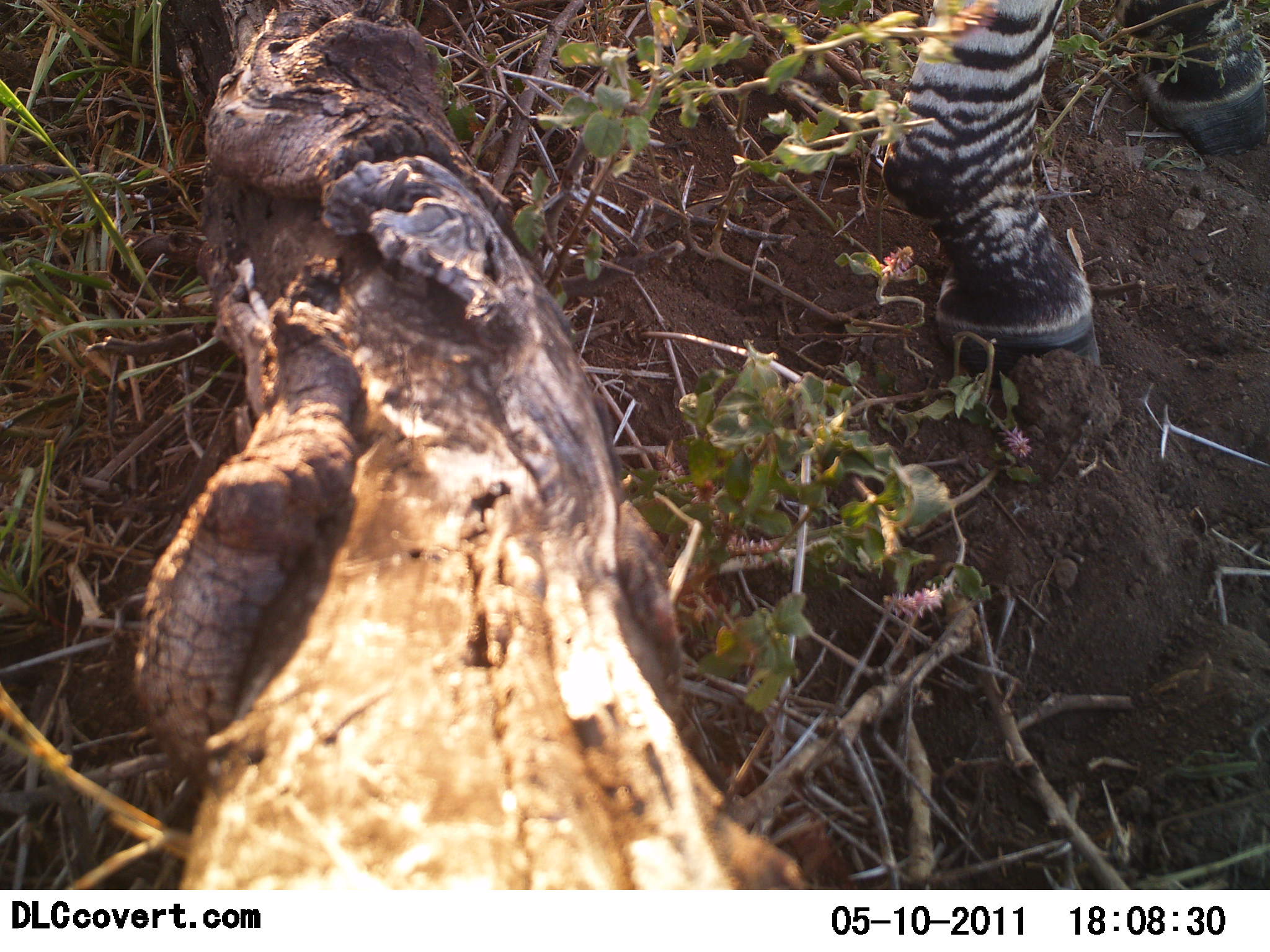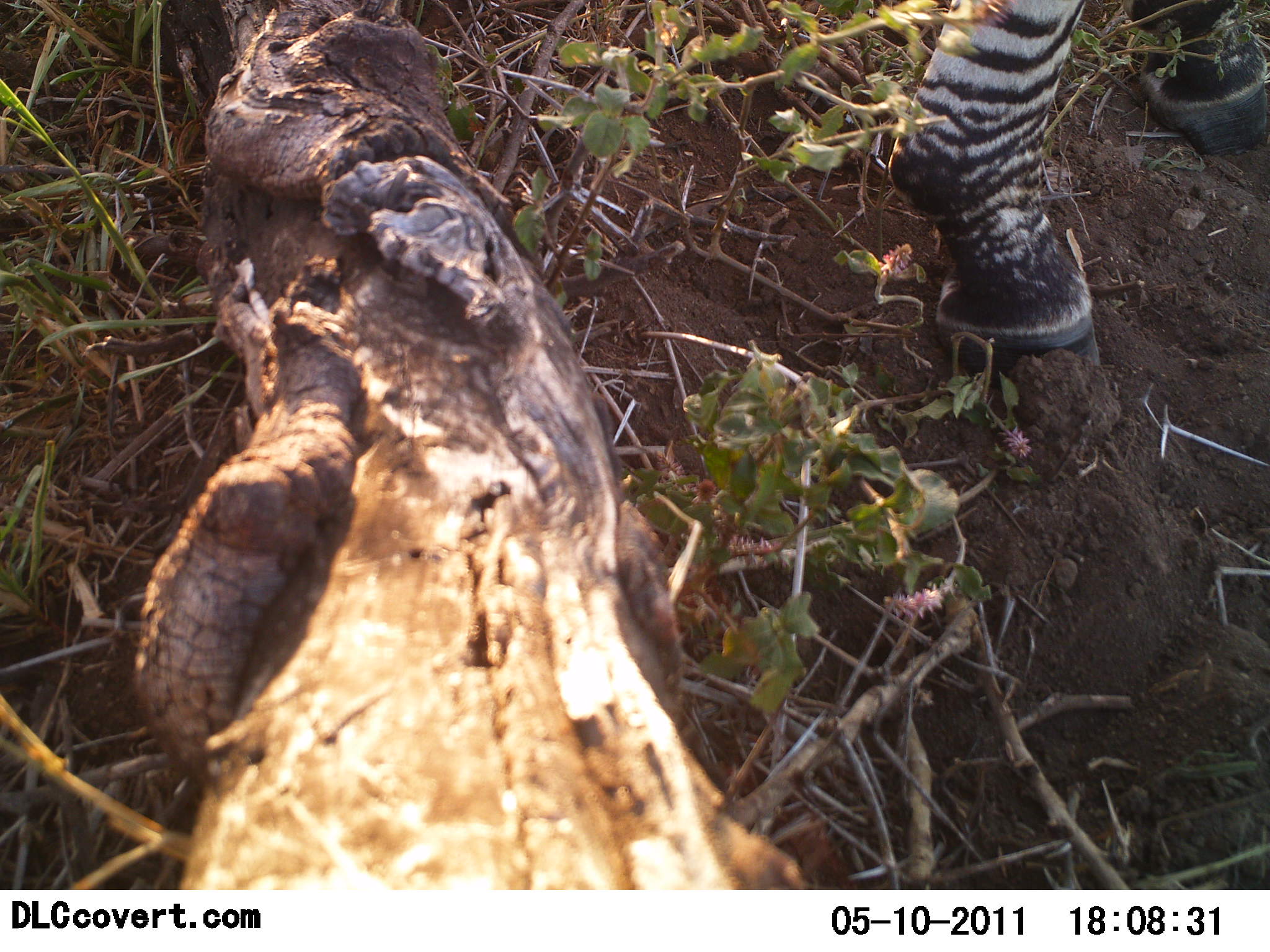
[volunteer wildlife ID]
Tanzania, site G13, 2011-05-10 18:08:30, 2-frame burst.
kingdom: Animalia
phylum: Chordata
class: Mammalia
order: Perissodactyla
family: Equidae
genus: Equus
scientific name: Equus quagga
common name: plains zebra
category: zebra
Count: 1.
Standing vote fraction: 100%.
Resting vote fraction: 0%.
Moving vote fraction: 0%.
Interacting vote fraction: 0%.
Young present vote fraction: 0%.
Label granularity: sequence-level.